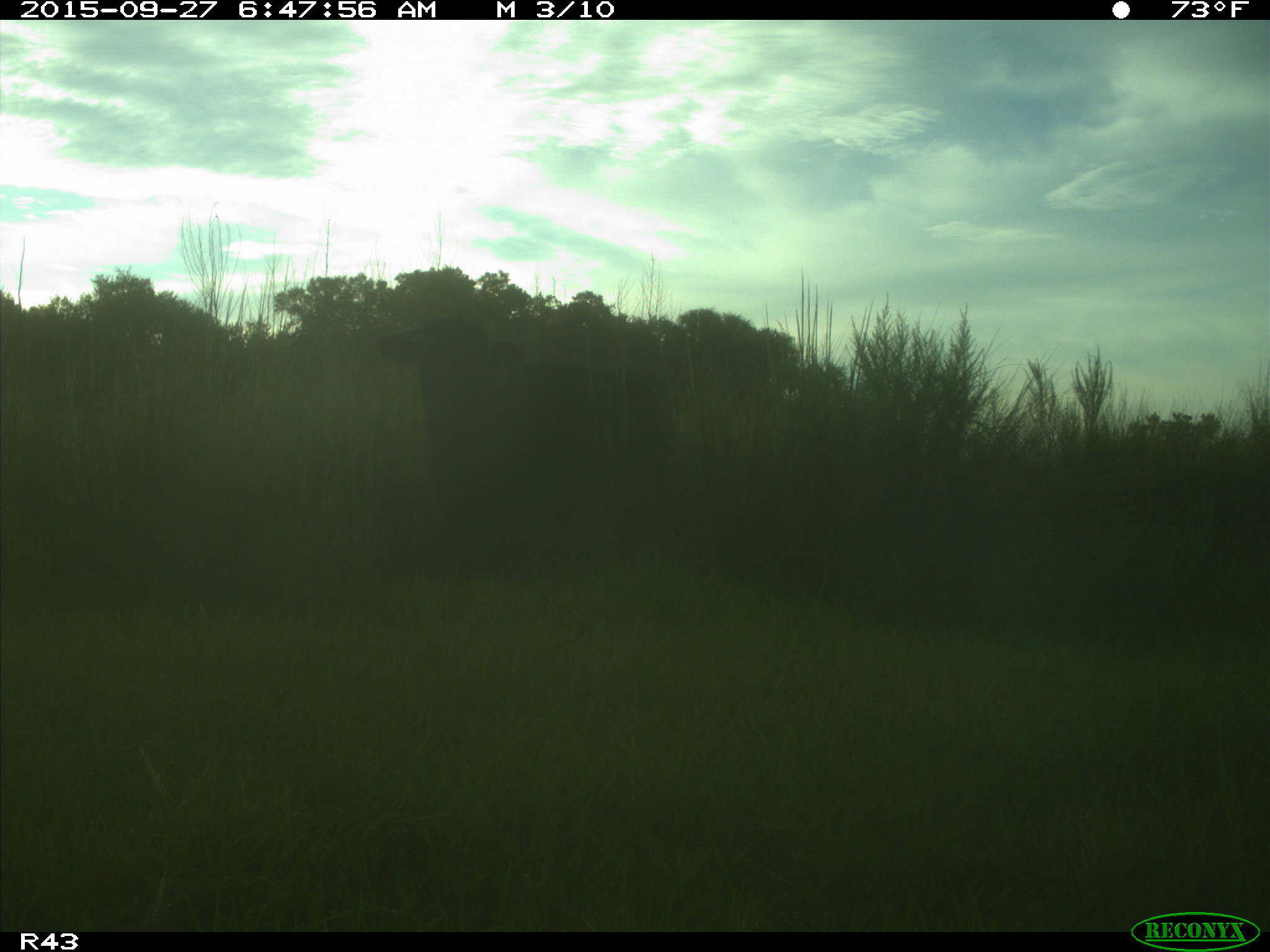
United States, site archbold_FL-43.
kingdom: Animalia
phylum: Chordata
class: Mammalia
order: Artiodactyla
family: Bovidae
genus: Bos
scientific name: Bos taurus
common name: domestic cow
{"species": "Bos taurus (domestic cow)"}